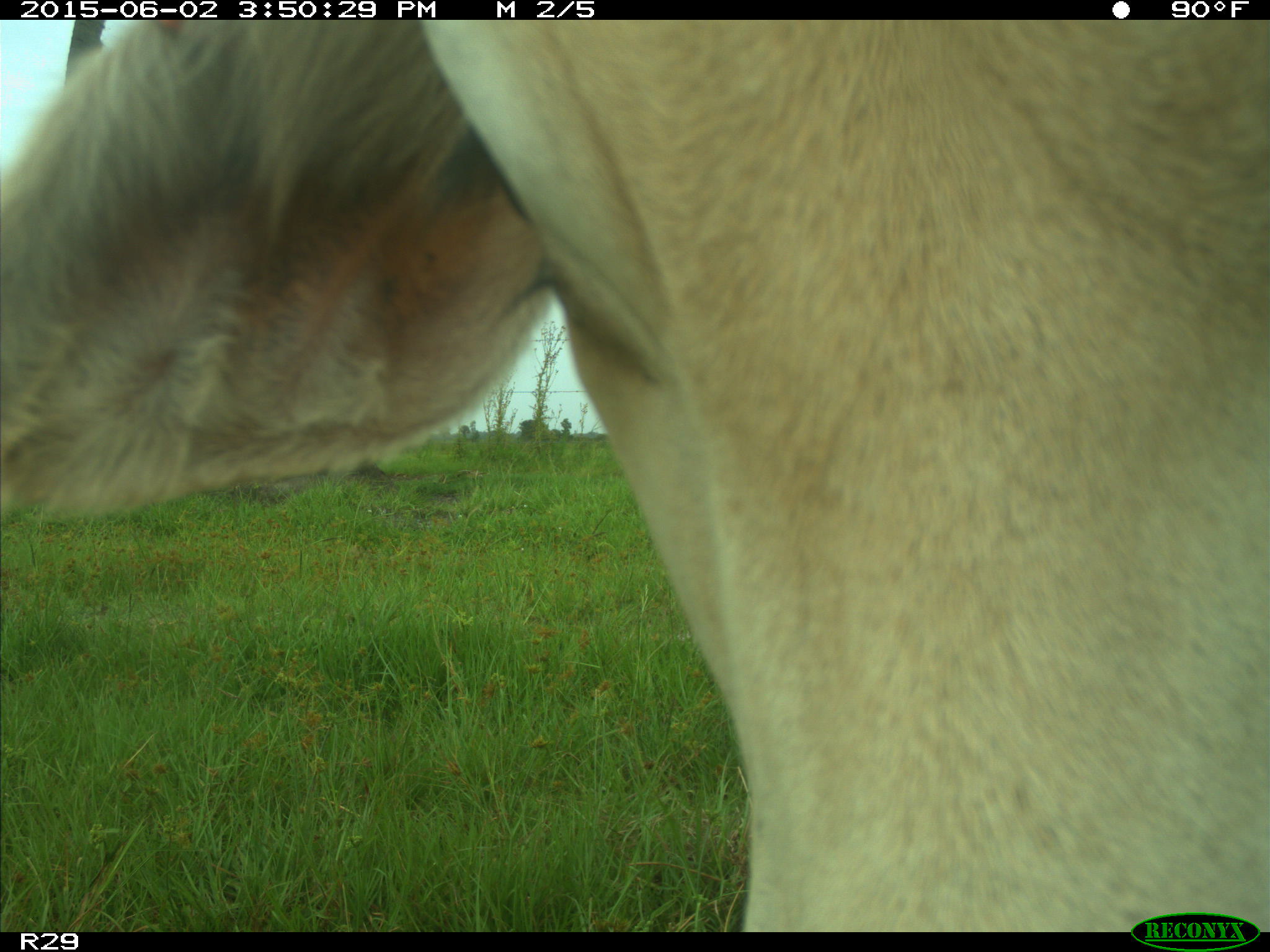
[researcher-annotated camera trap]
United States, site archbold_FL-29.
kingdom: Animalia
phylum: Chordata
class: Mammalia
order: Artiodactyla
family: Bovidae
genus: Bos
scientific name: Bos taurus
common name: domestic cow